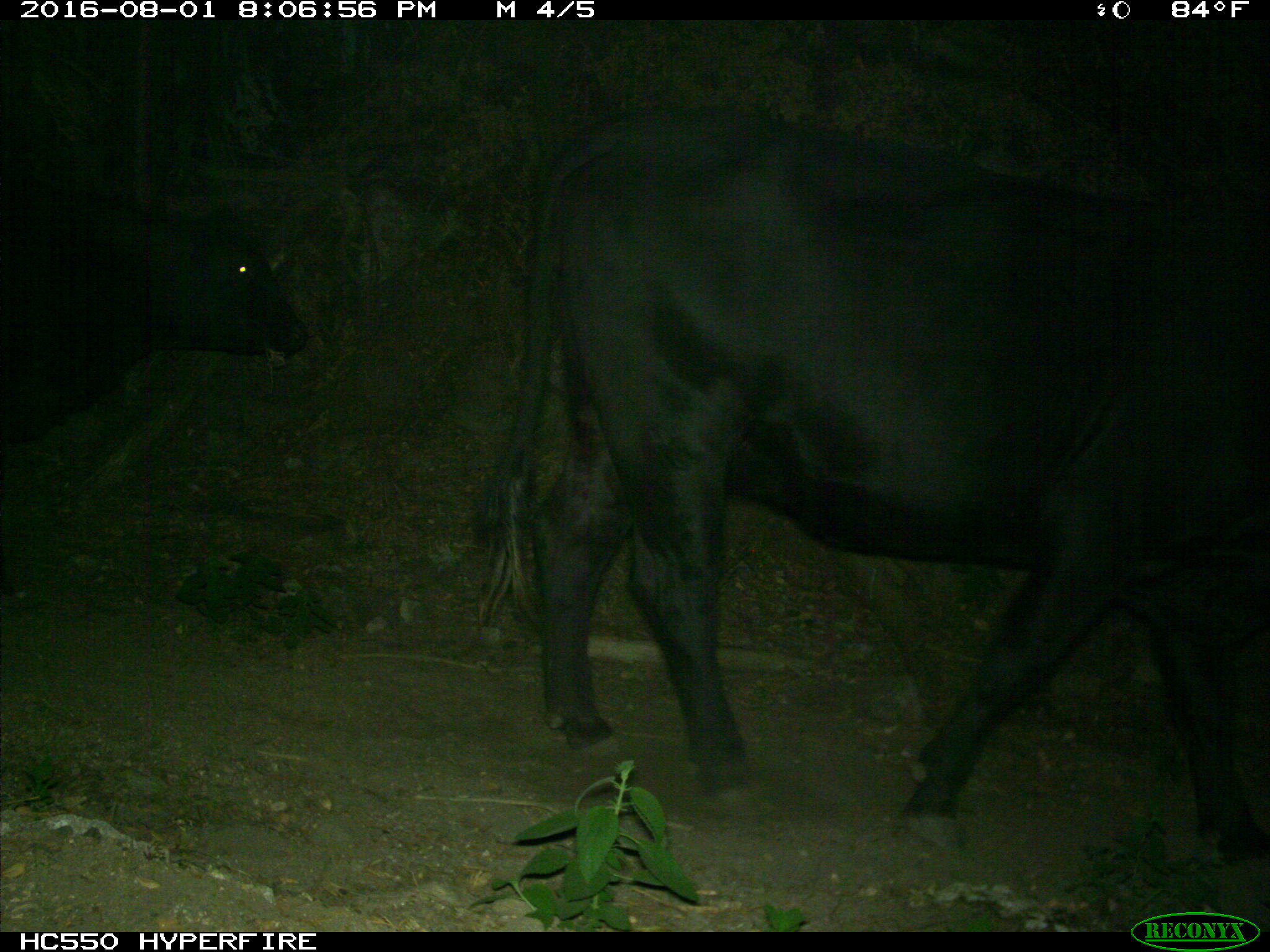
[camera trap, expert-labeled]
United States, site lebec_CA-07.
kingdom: Animalia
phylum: Chordata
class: Mammalia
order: Artiodactyla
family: Bovidae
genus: Bos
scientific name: Bos taurus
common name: domestic cow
Bos taurus (domestic cow).